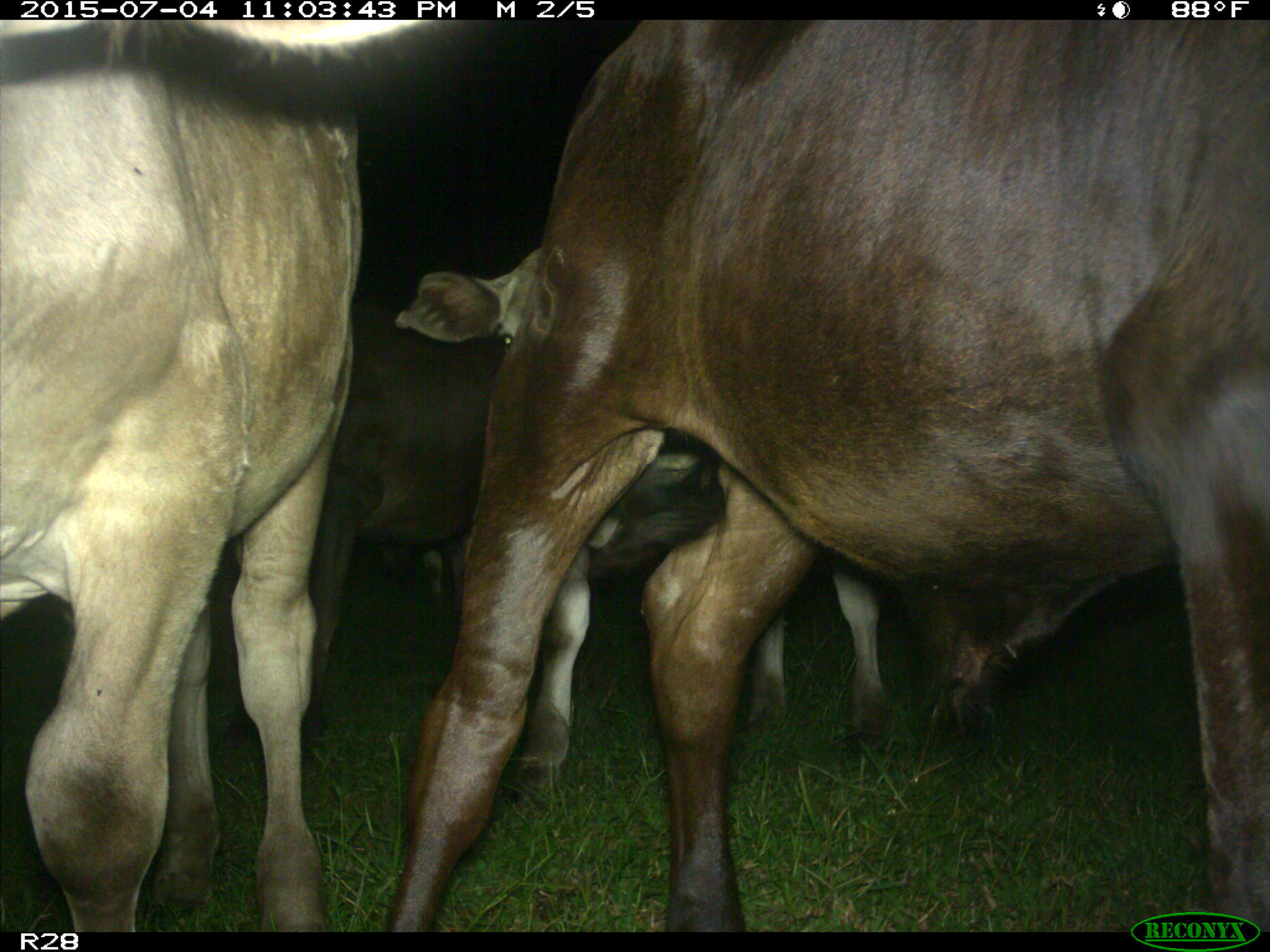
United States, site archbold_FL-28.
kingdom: Animalia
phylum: Chordata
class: Mammalia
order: Artiodactyla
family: Bovidae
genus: Bos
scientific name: Bos taurus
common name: domestic cow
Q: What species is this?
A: Bos taurus (domestic cow).